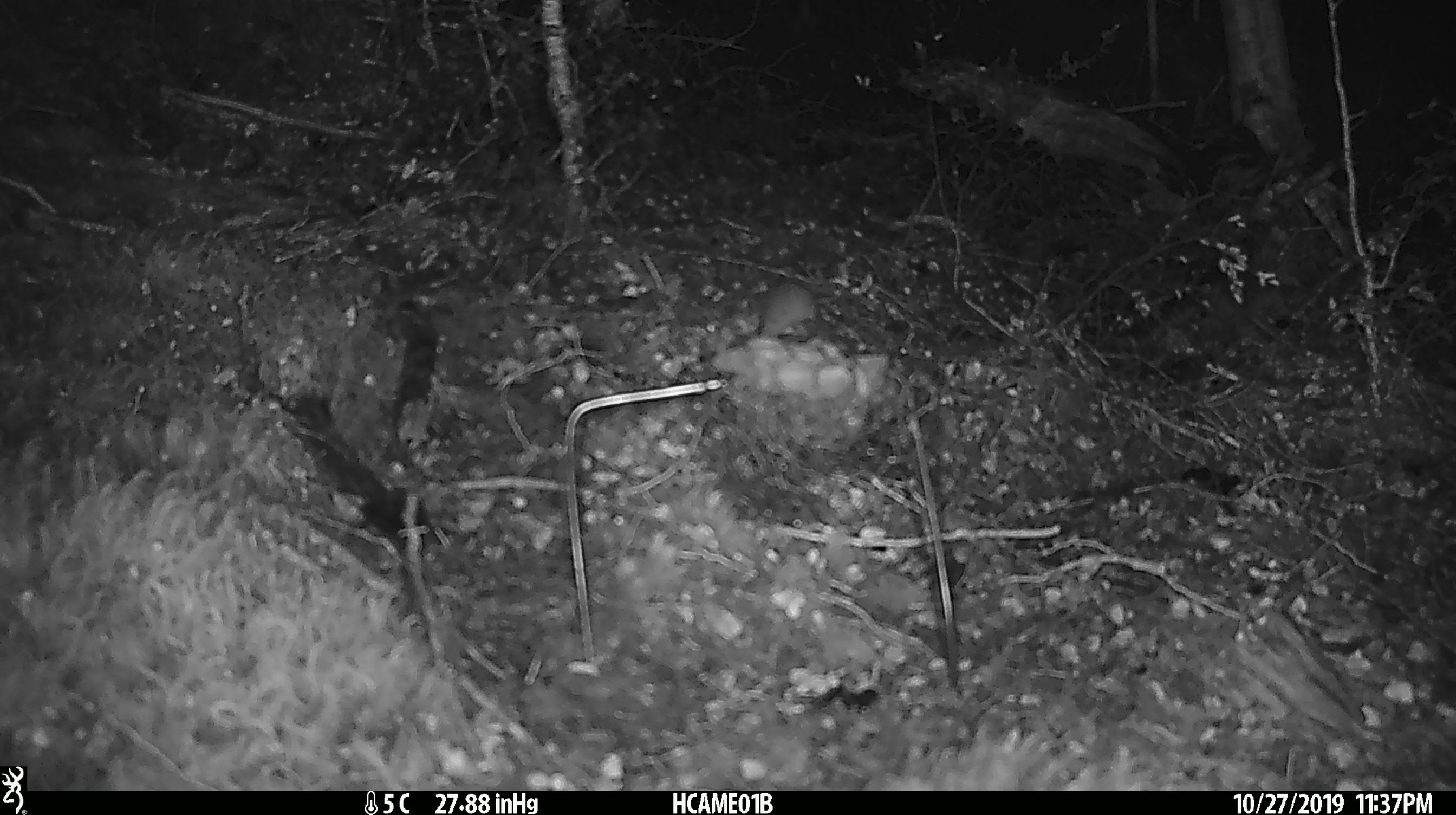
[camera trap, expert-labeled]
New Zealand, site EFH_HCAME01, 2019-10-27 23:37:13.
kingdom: Animalia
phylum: Chordata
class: Mammalia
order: Rodentia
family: Muridae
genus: Mus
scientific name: Mus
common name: mouse